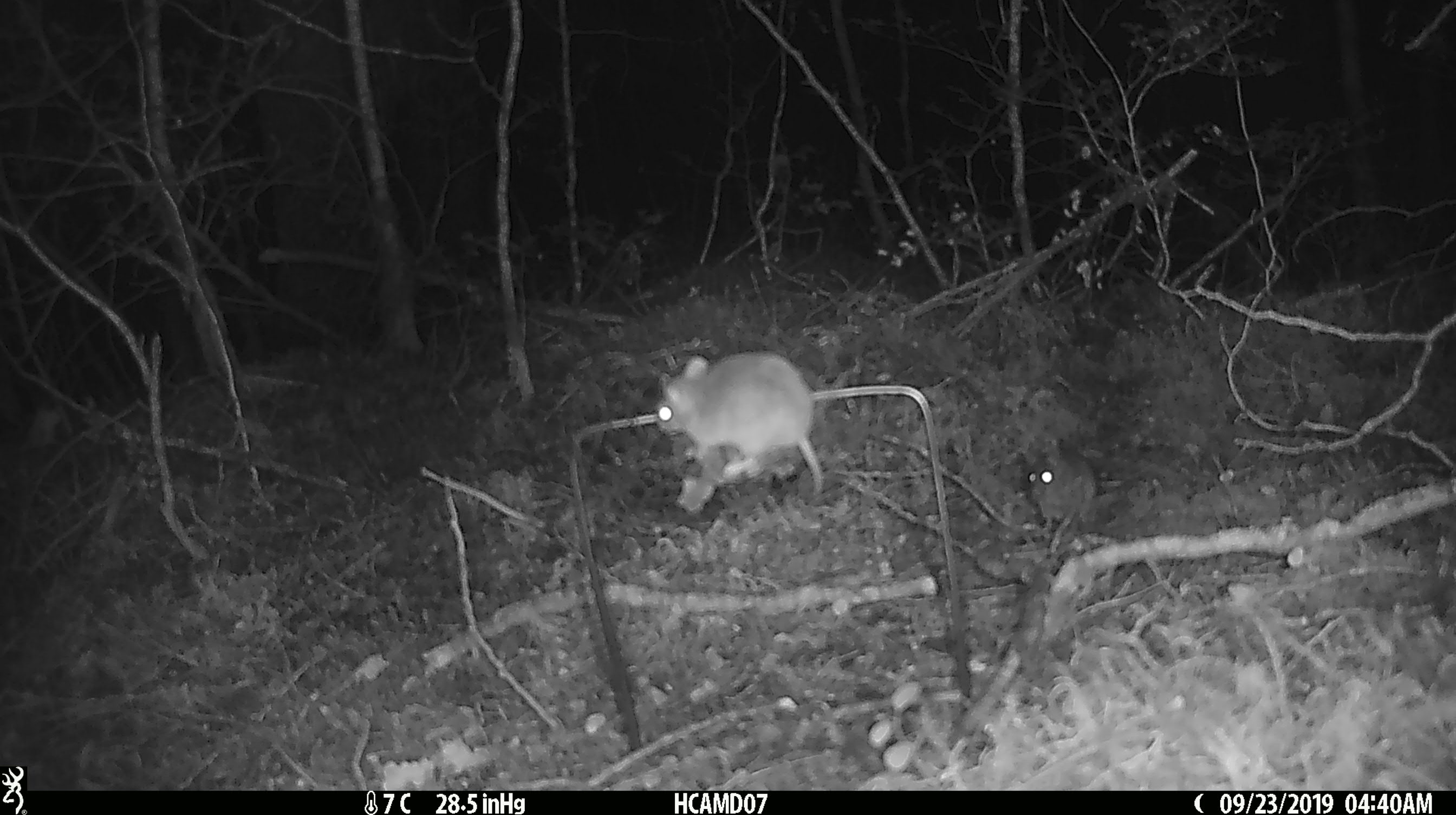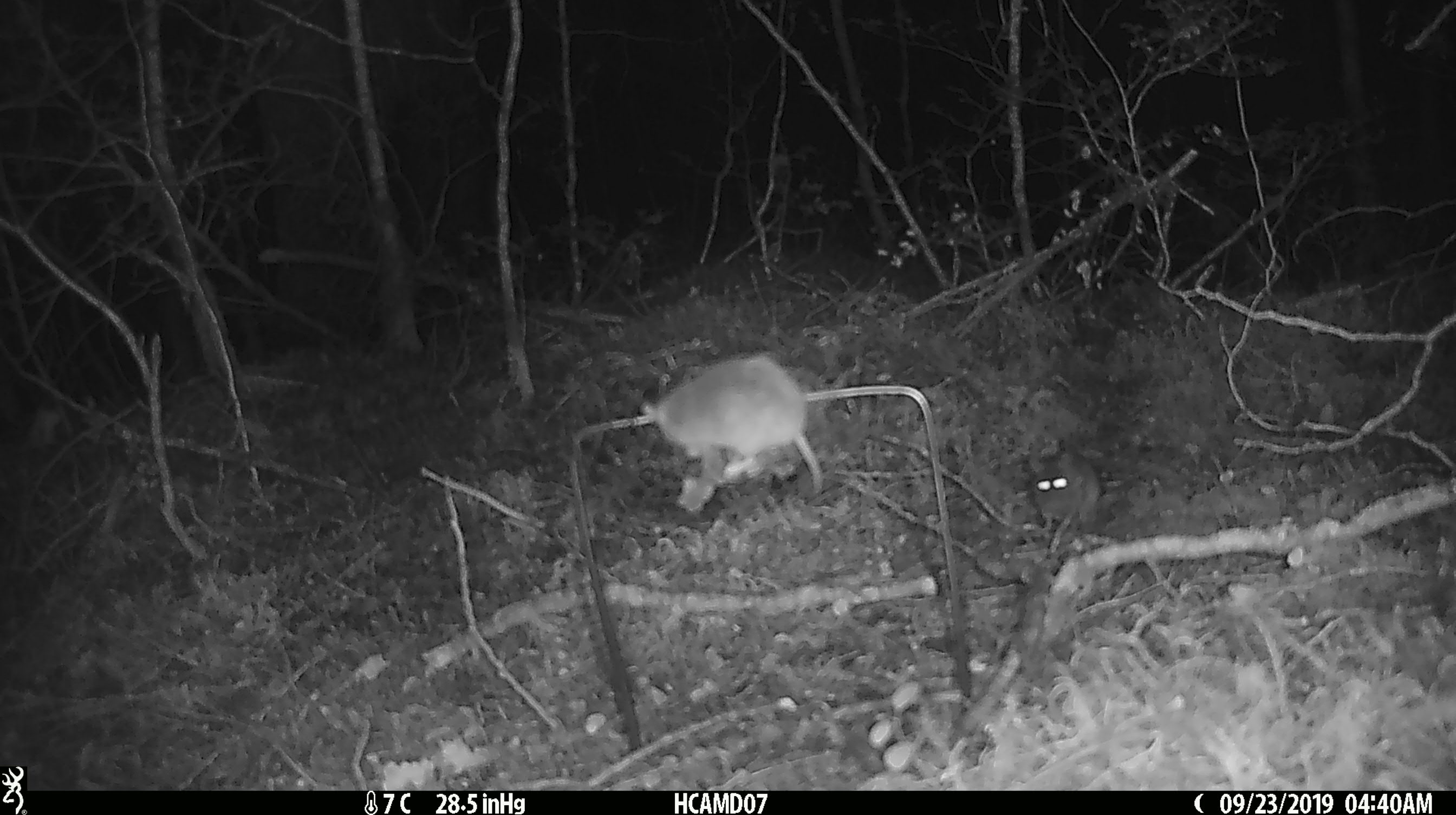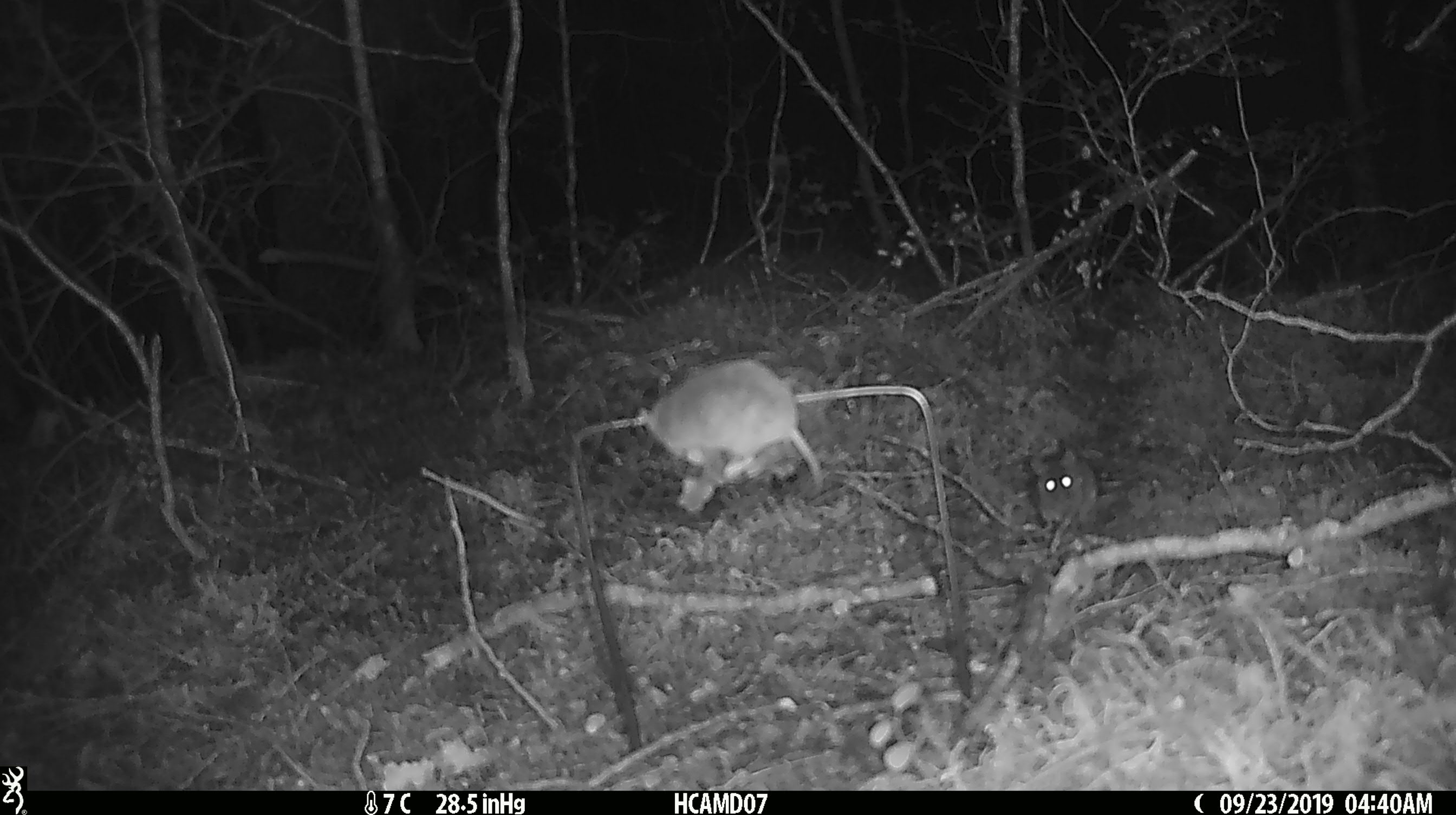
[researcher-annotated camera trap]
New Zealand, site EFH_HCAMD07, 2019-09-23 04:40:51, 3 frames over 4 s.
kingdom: Animalia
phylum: Chordata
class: Mammalia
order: Rodentia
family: Muridae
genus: Mus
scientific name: Mus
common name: mouse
Mouse (Mus).